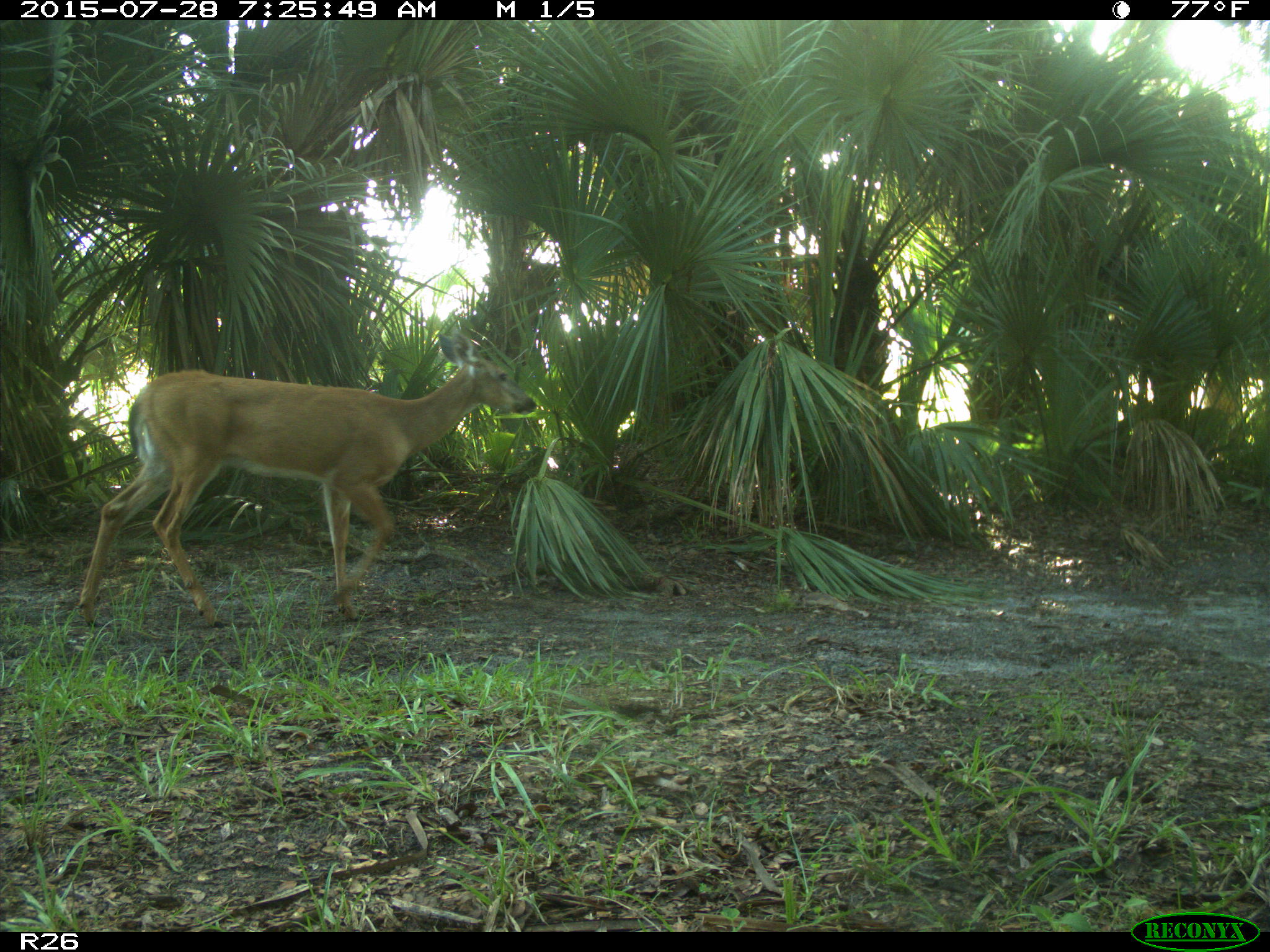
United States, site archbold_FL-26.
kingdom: Animalia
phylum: Chordata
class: Mammalia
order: Artiodactyla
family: Cervidae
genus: Odocoileus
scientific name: Odocoileus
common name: deer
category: unidentified deer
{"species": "unidentified deer (deer) (Odocoileus)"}